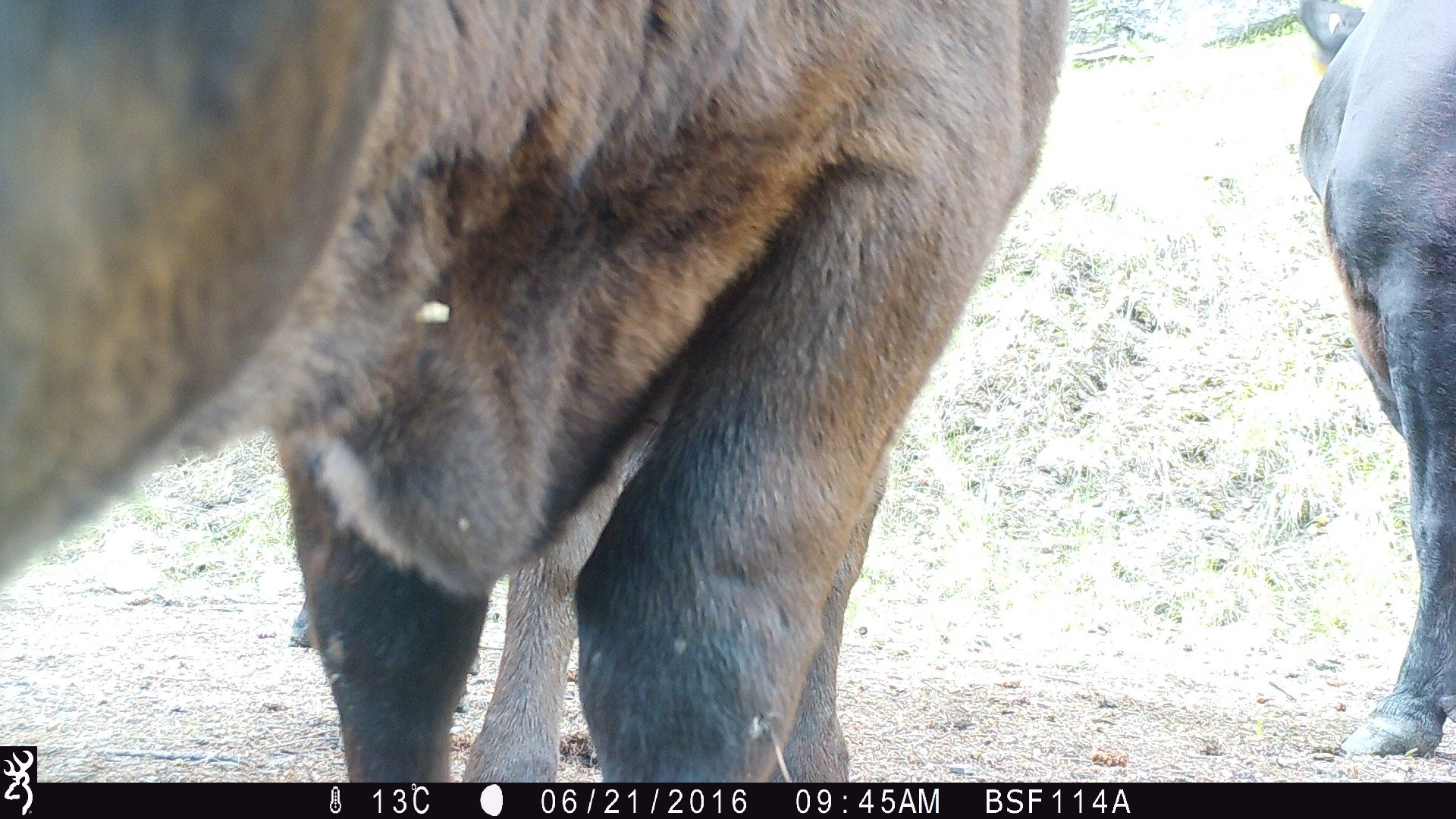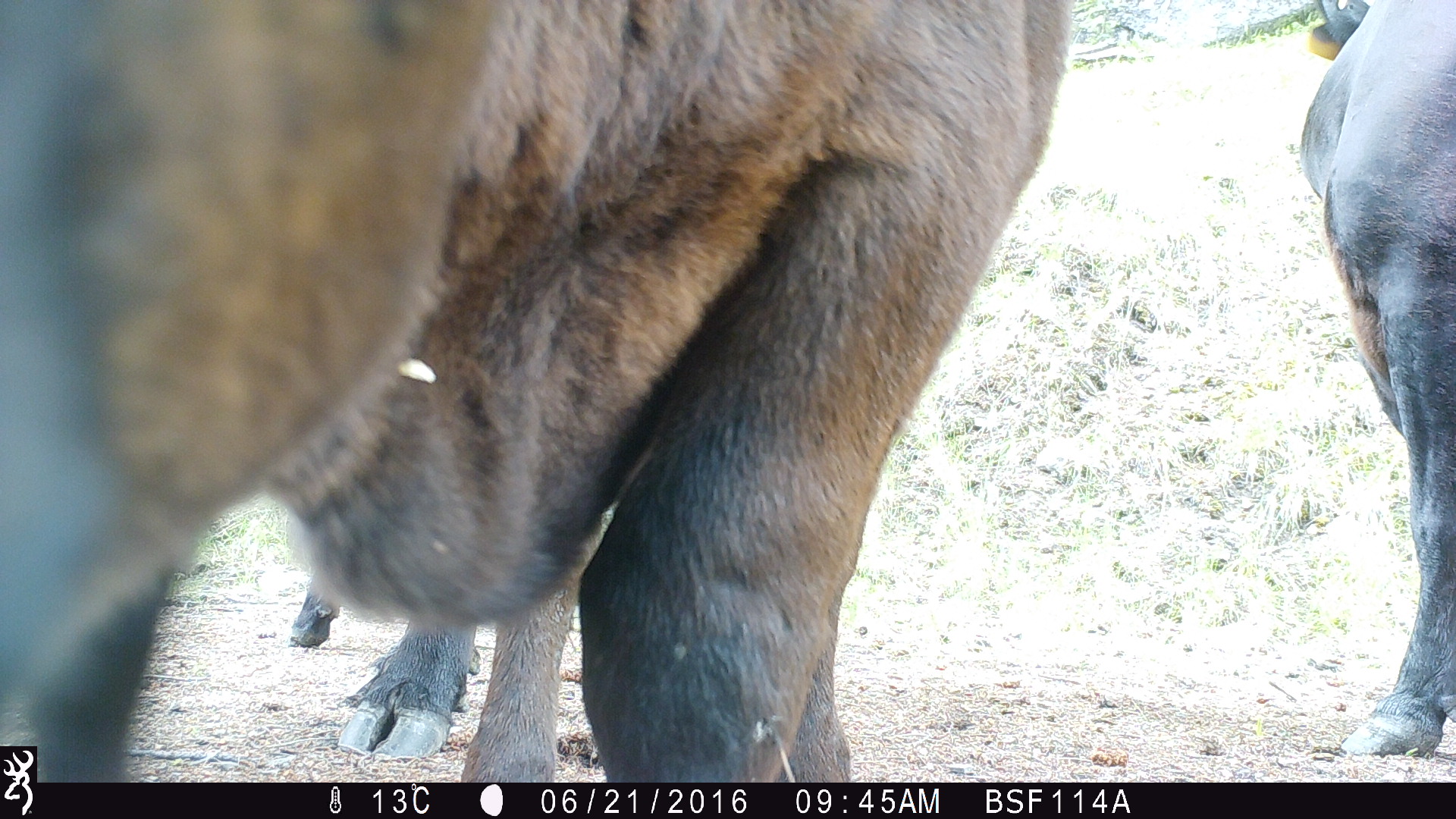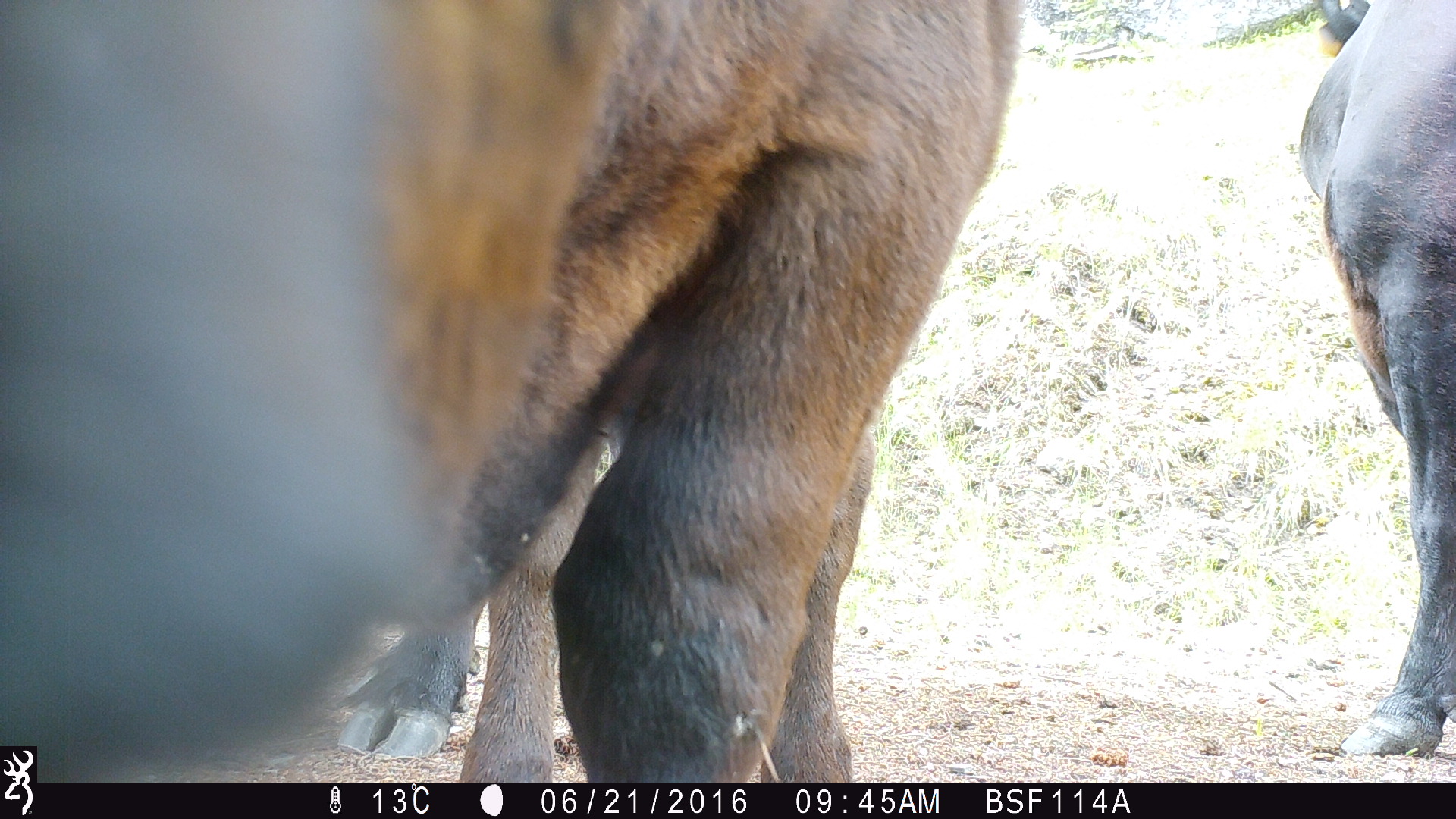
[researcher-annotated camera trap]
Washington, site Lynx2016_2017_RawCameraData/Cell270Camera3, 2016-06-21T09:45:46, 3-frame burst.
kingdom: Animalia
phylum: Chordata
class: Mammalia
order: Artiodactyla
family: Bovidae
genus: Bos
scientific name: Bos taurus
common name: domestic cattle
Domestic cattle (Bos taurus). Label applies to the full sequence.